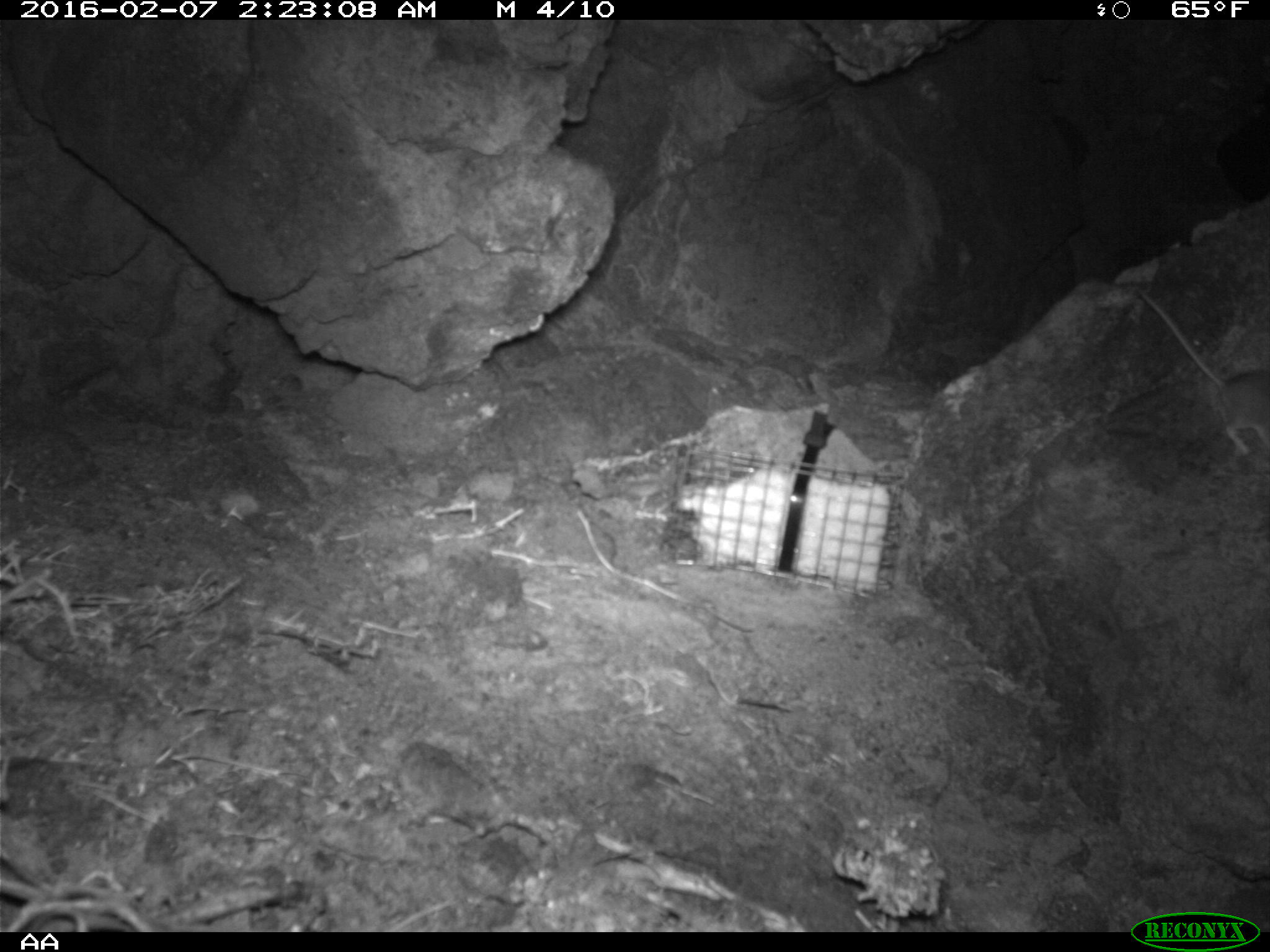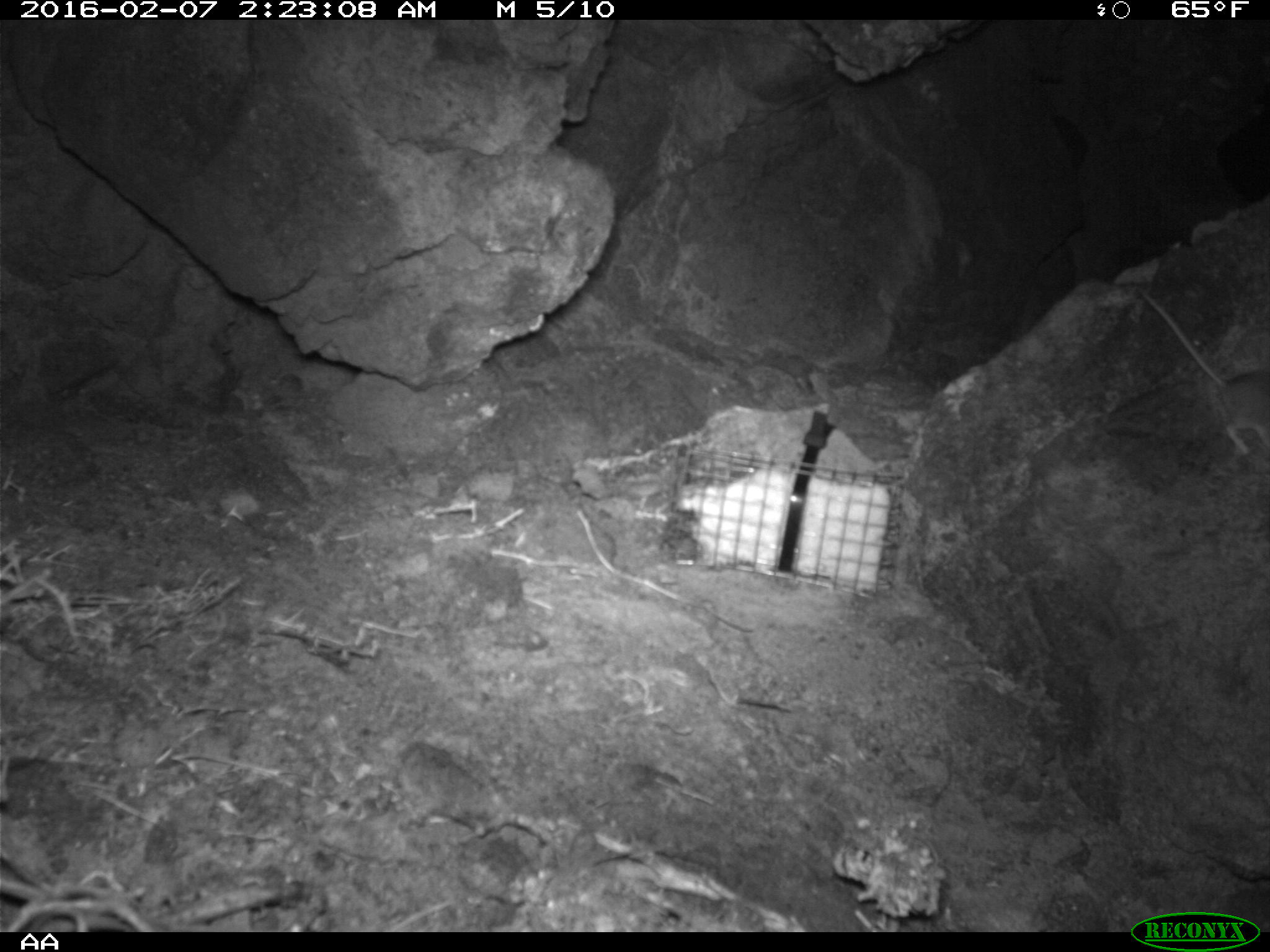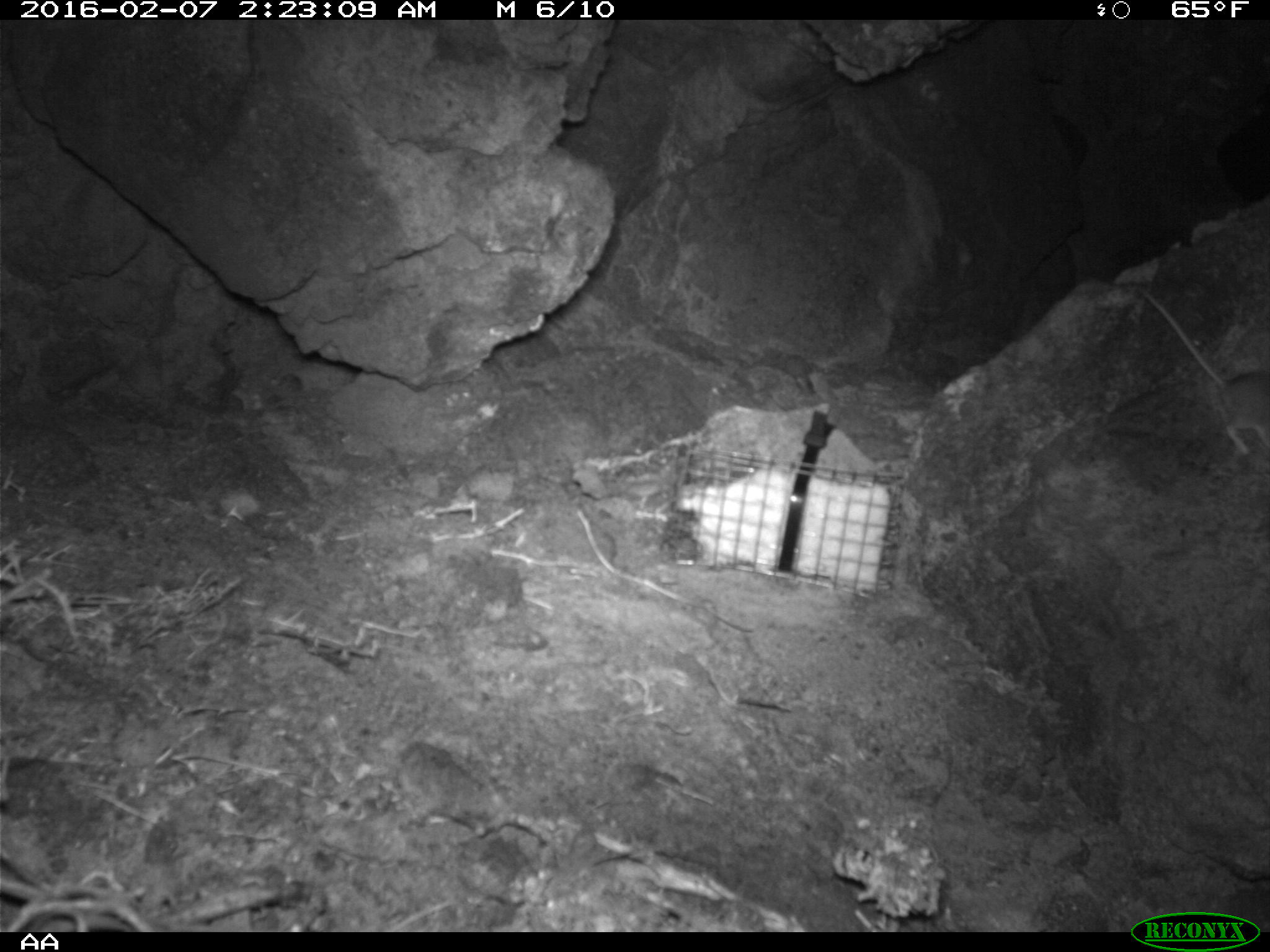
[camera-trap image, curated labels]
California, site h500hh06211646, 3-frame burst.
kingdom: Animalia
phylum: Chordata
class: Mammalia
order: Rodentia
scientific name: Rodentia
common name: rodent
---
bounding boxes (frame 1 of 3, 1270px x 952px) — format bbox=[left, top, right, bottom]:
rodent: bbox=[1139, 291, 1269, 452]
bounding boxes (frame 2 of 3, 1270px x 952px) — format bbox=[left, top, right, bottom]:
rodent: bbox=[1137, 284, 1269, 454]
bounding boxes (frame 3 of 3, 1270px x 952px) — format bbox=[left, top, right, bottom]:
rodent: bbox=[1137, 278, 1269, 456]